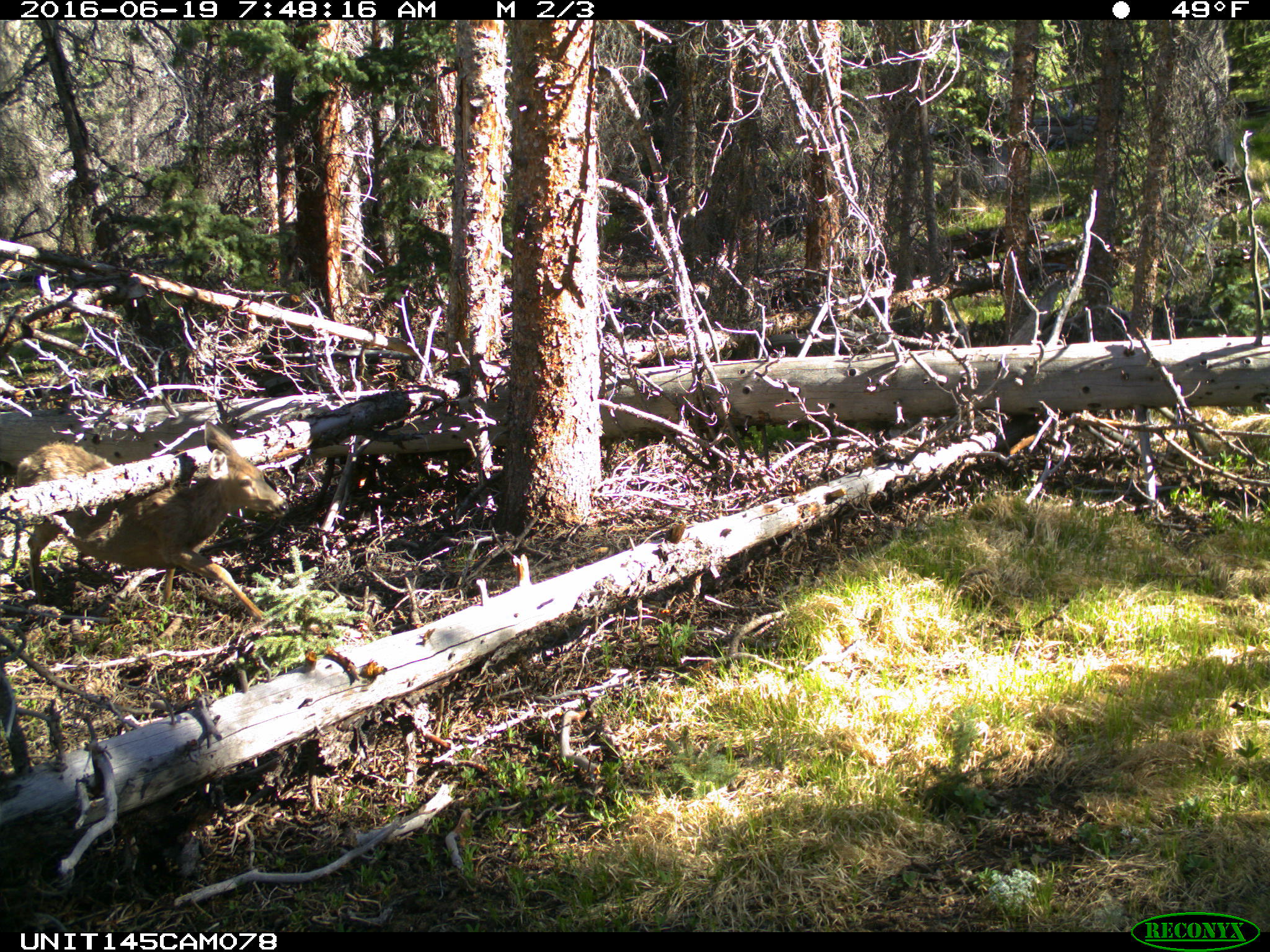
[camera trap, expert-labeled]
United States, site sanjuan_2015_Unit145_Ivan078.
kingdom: Animalia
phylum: Chordata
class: Mammalia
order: Artiodactyla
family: Cervidae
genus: Odocoileus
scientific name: Odocoileus hemionus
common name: mule deer